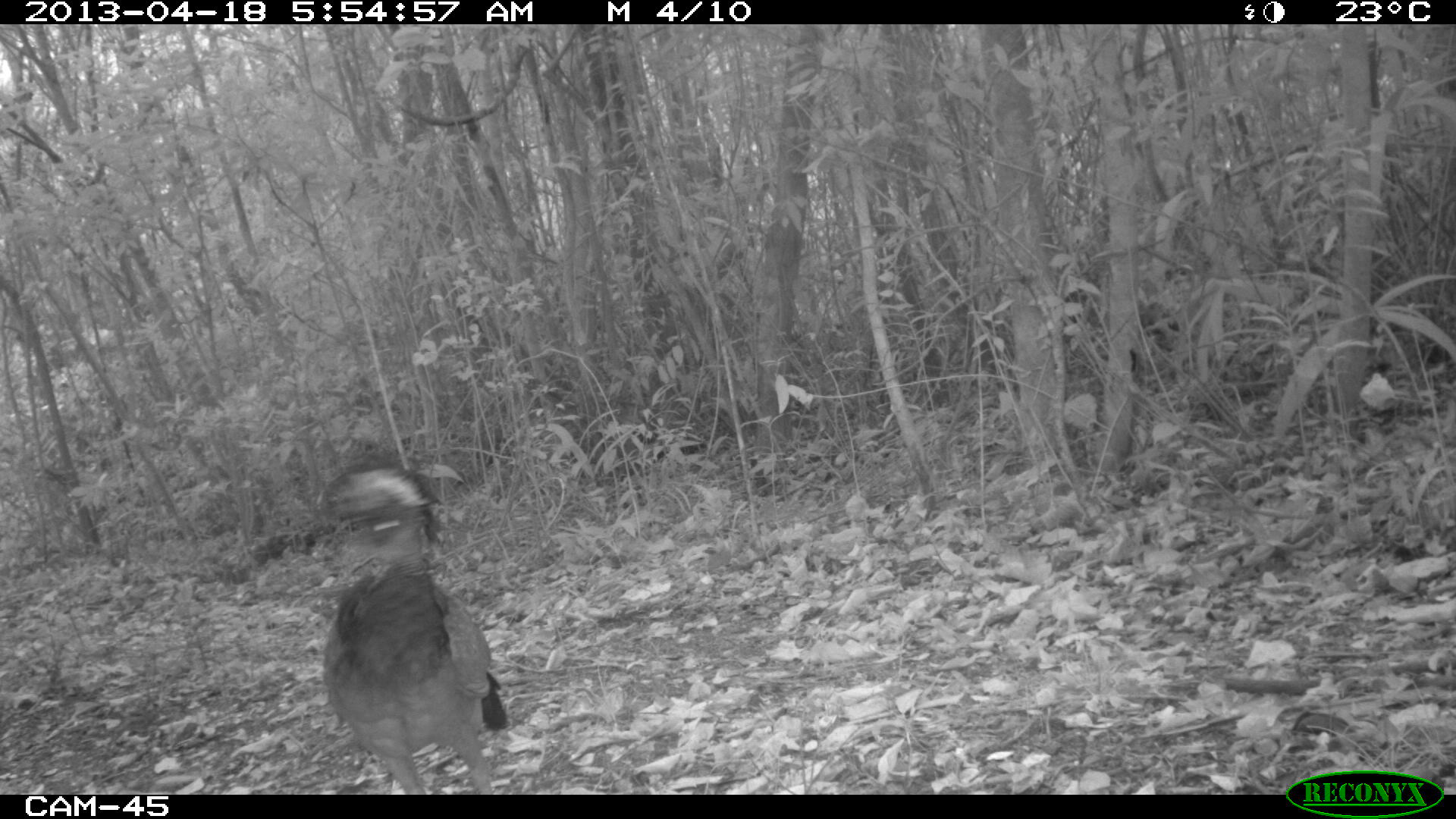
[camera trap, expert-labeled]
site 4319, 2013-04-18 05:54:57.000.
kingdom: Animalia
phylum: Chordata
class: Aves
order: Galliformes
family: Cracidae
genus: Crax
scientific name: Crax rubra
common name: great curassow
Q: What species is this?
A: Crax rubra (great curassow).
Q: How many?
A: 1.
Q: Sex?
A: Female.